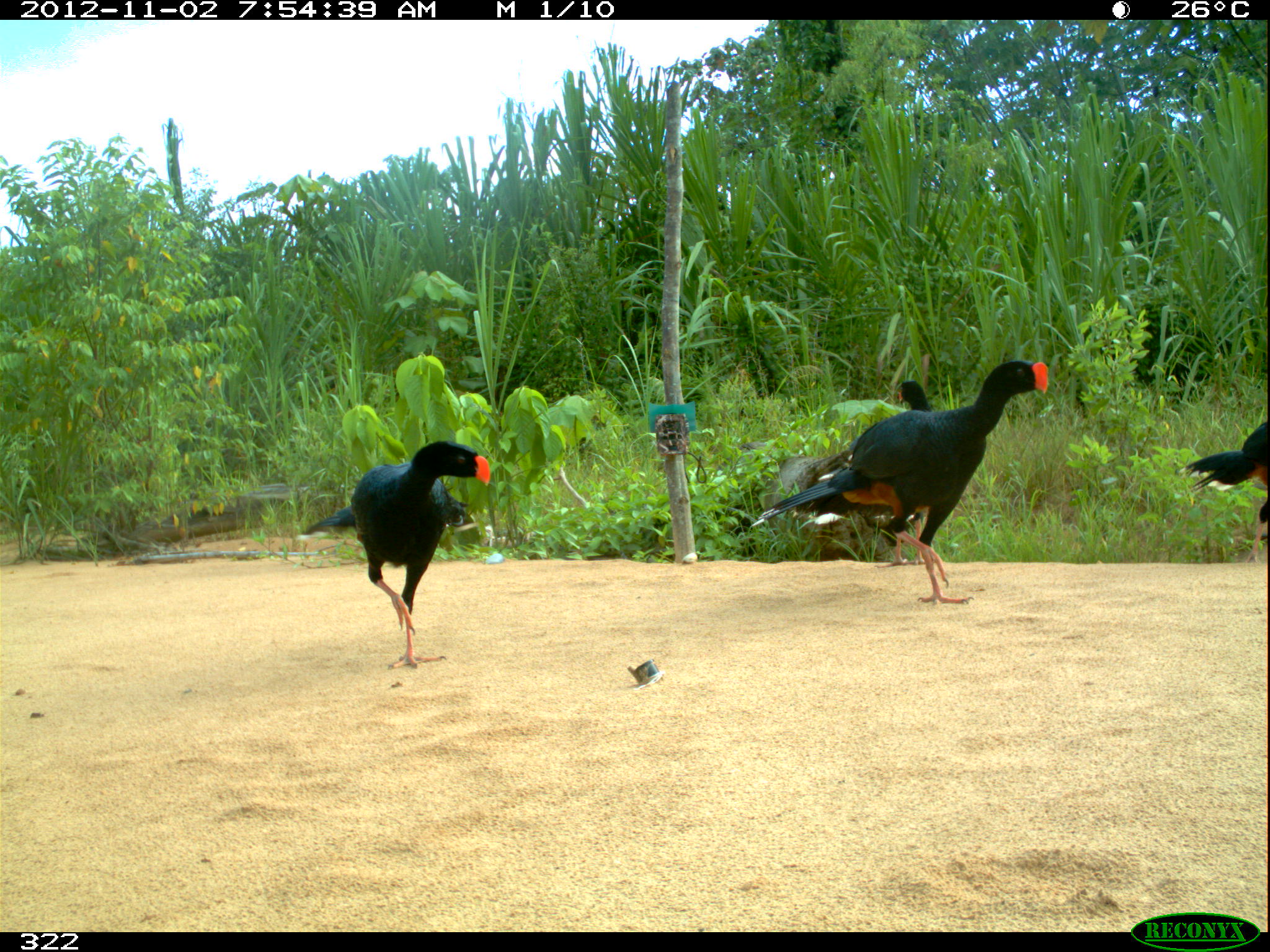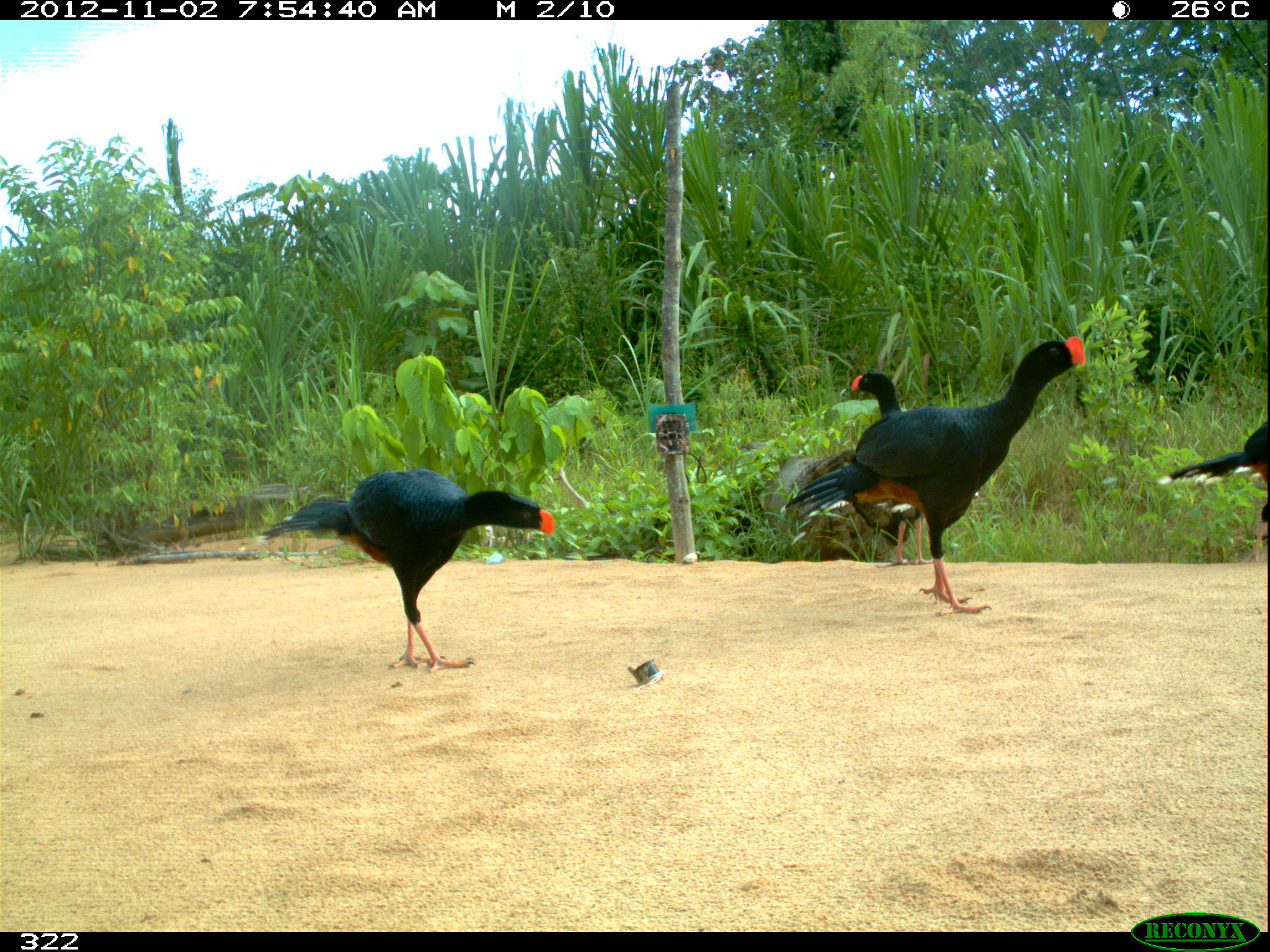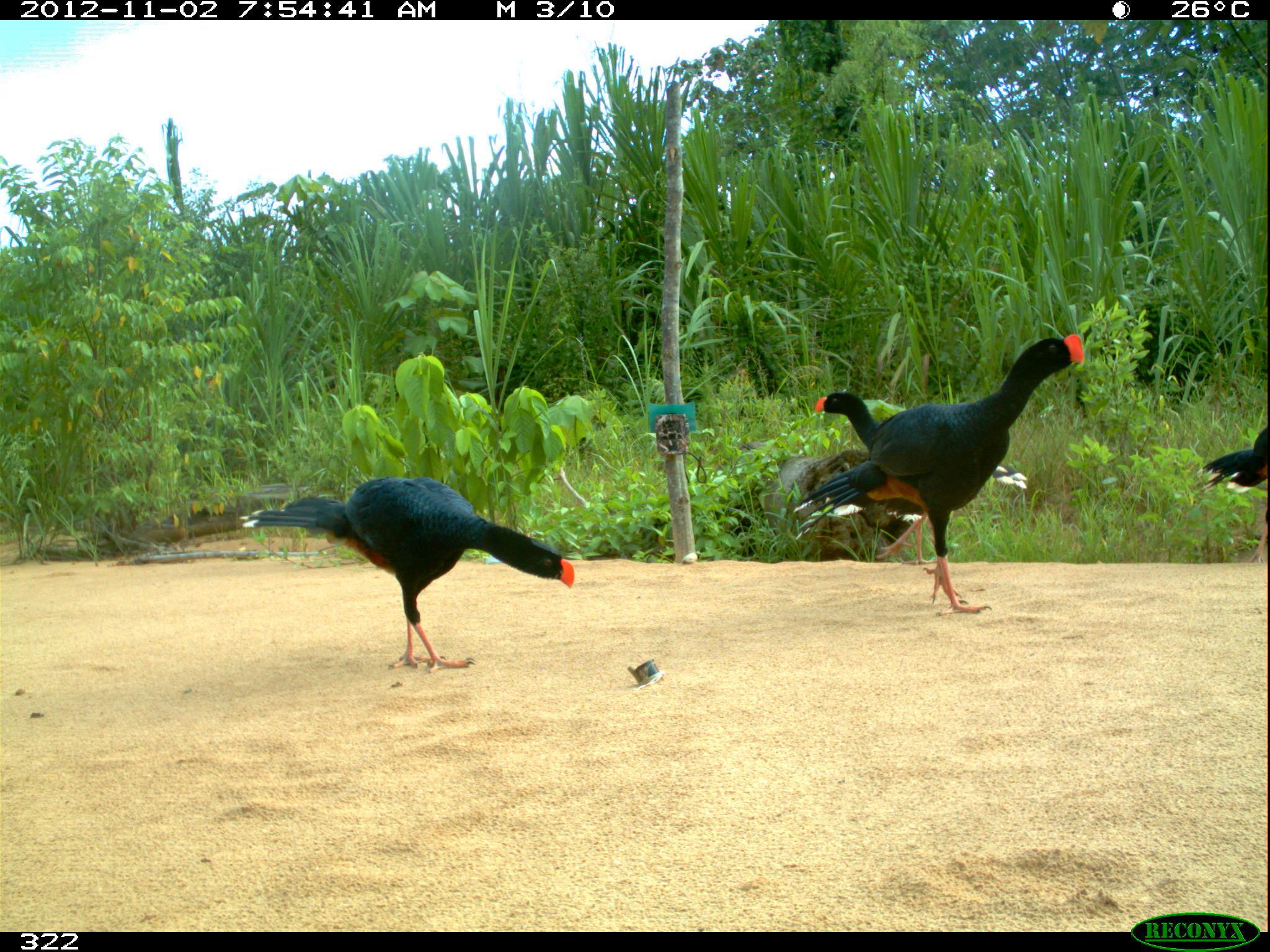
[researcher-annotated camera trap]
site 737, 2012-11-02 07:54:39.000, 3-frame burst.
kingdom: Animalia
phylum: Chordata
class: Aves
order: Galliformes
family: Cracidae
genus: Mitu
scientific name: Mitu tuberosum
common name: razor-billed curassow